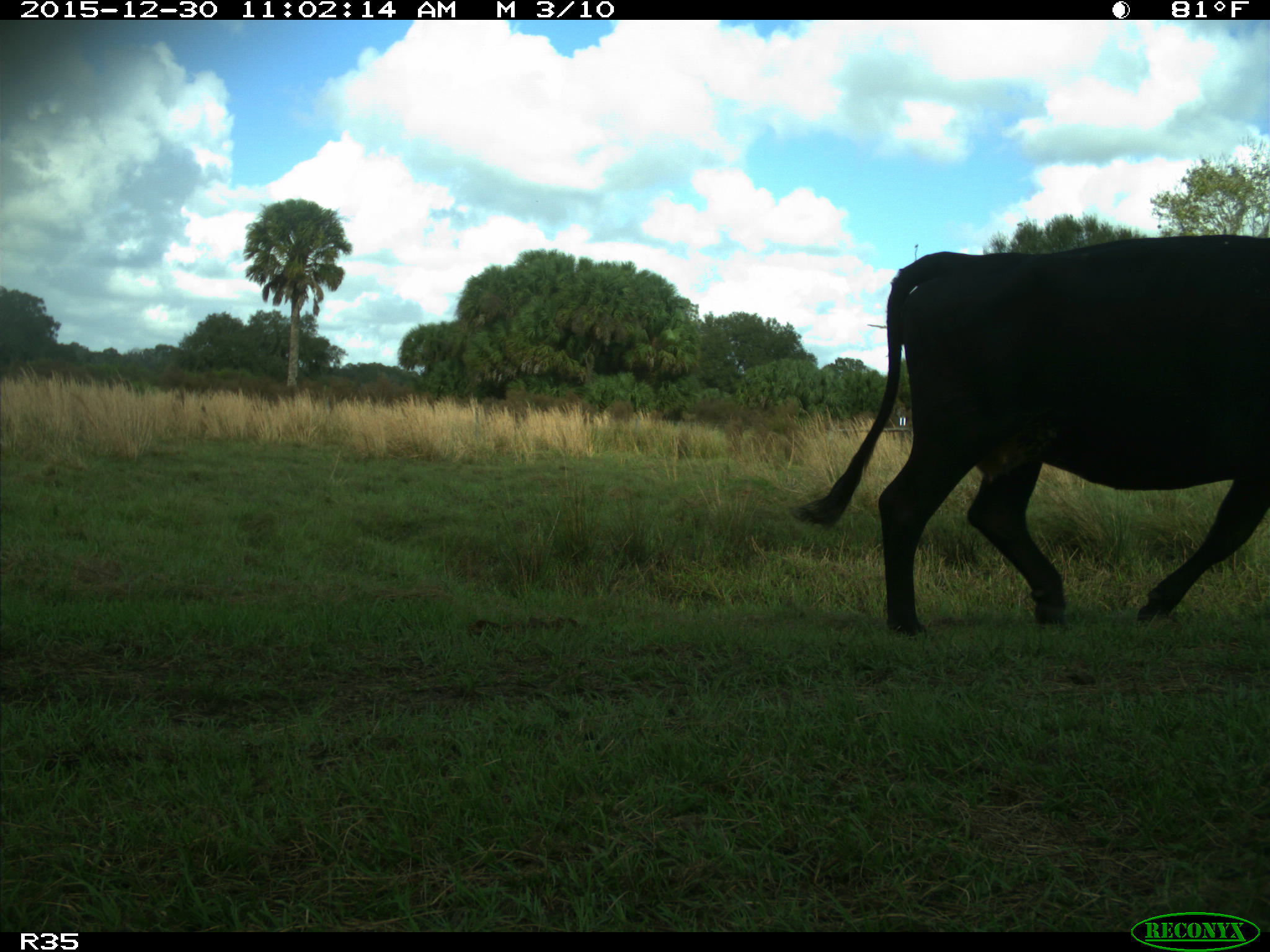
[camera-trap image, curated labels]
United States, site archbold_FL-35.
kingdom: Animalia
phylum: Chordata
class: Mammalia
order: Artiodactyla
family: Bovidae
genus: Bos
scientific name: Bos taurus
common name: domestic cow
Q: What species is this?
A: Bos taurus (domestic cow).